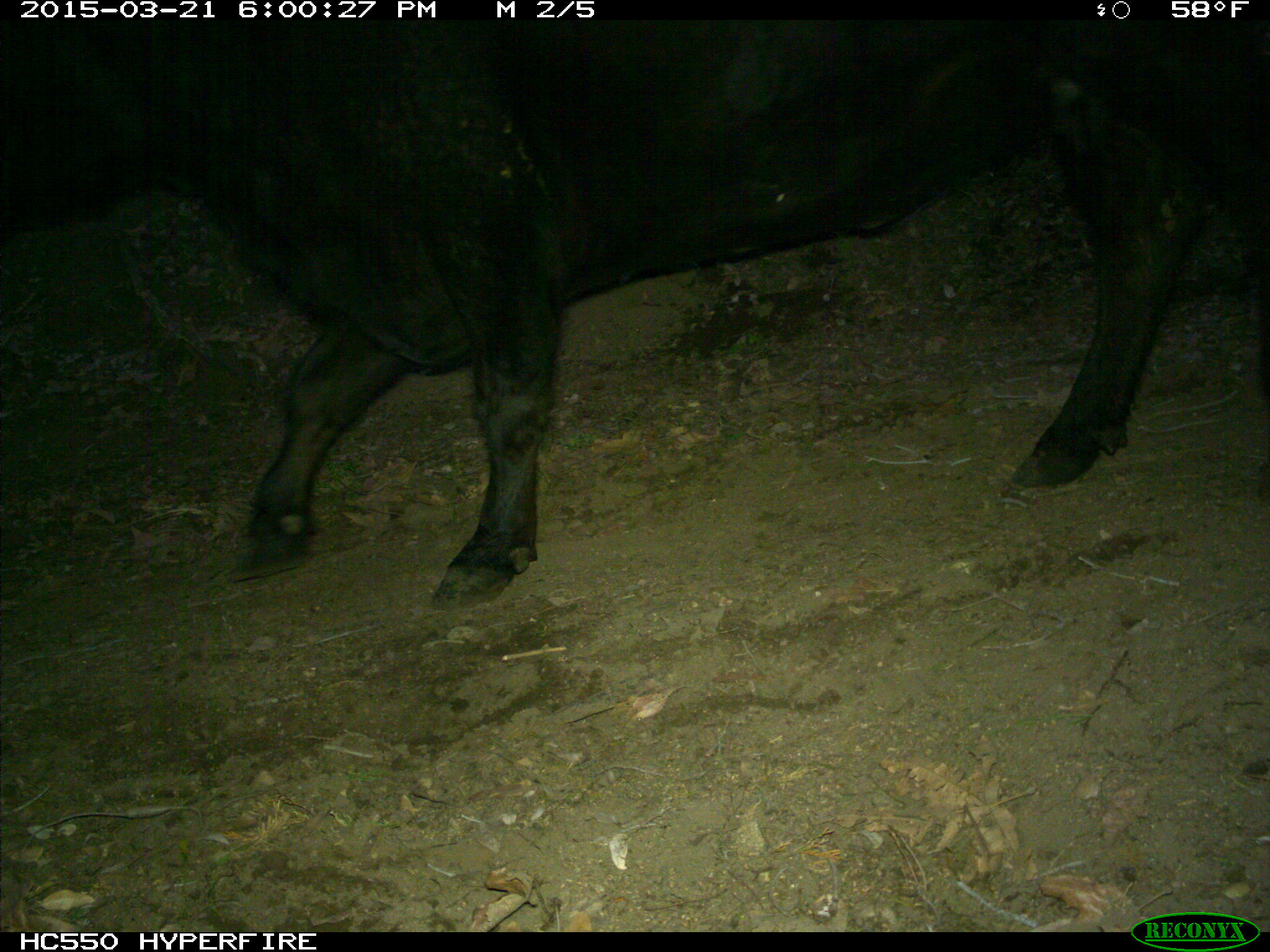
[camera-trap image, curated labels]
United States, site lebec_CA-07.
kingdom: Animalia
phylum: Chordata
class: Mammalia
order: Artiodactyla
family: Bovidae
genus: Bos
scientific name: Bos taurus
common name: domestic cow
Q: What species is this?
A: Bos taurus (domestic cow).